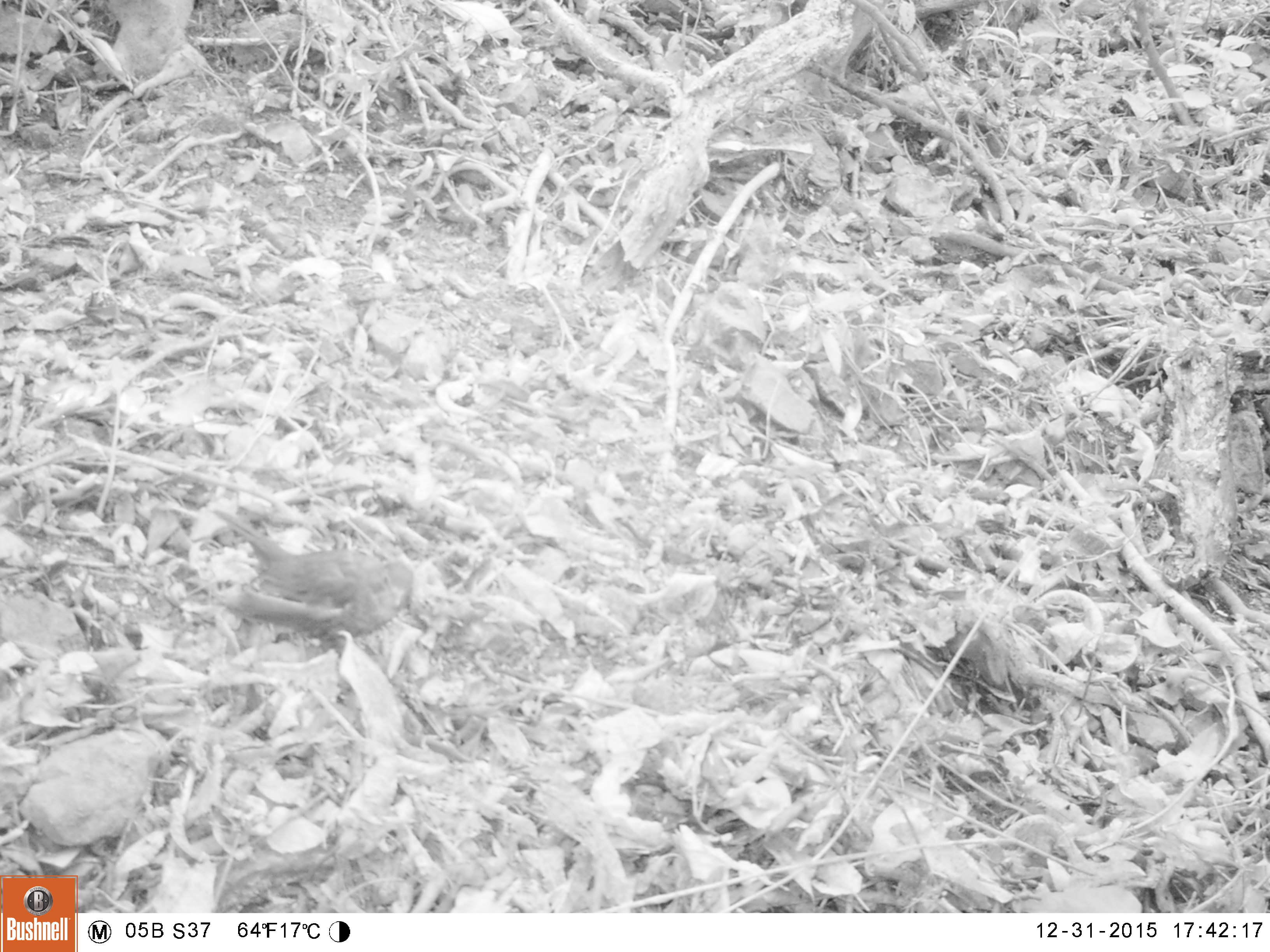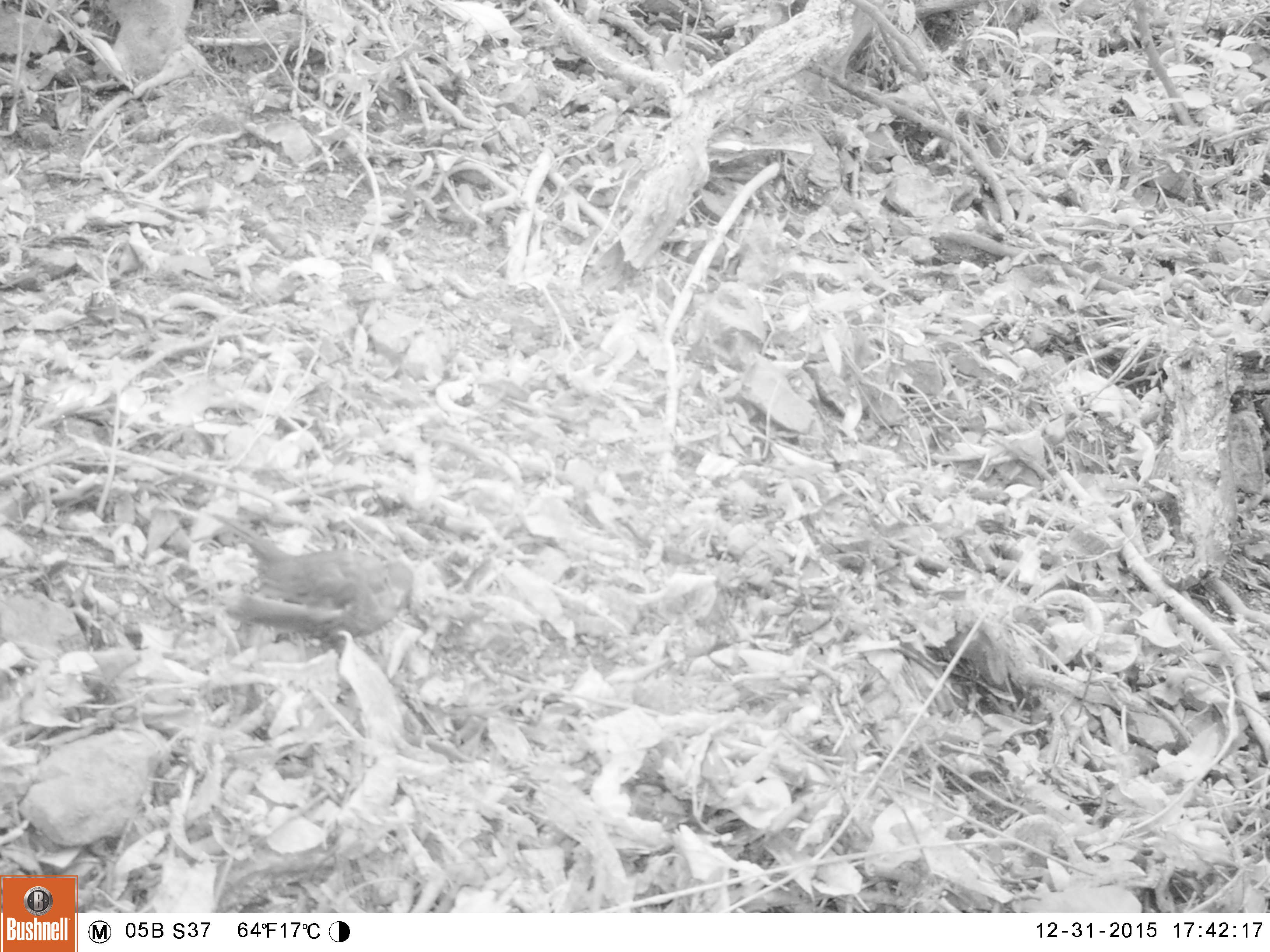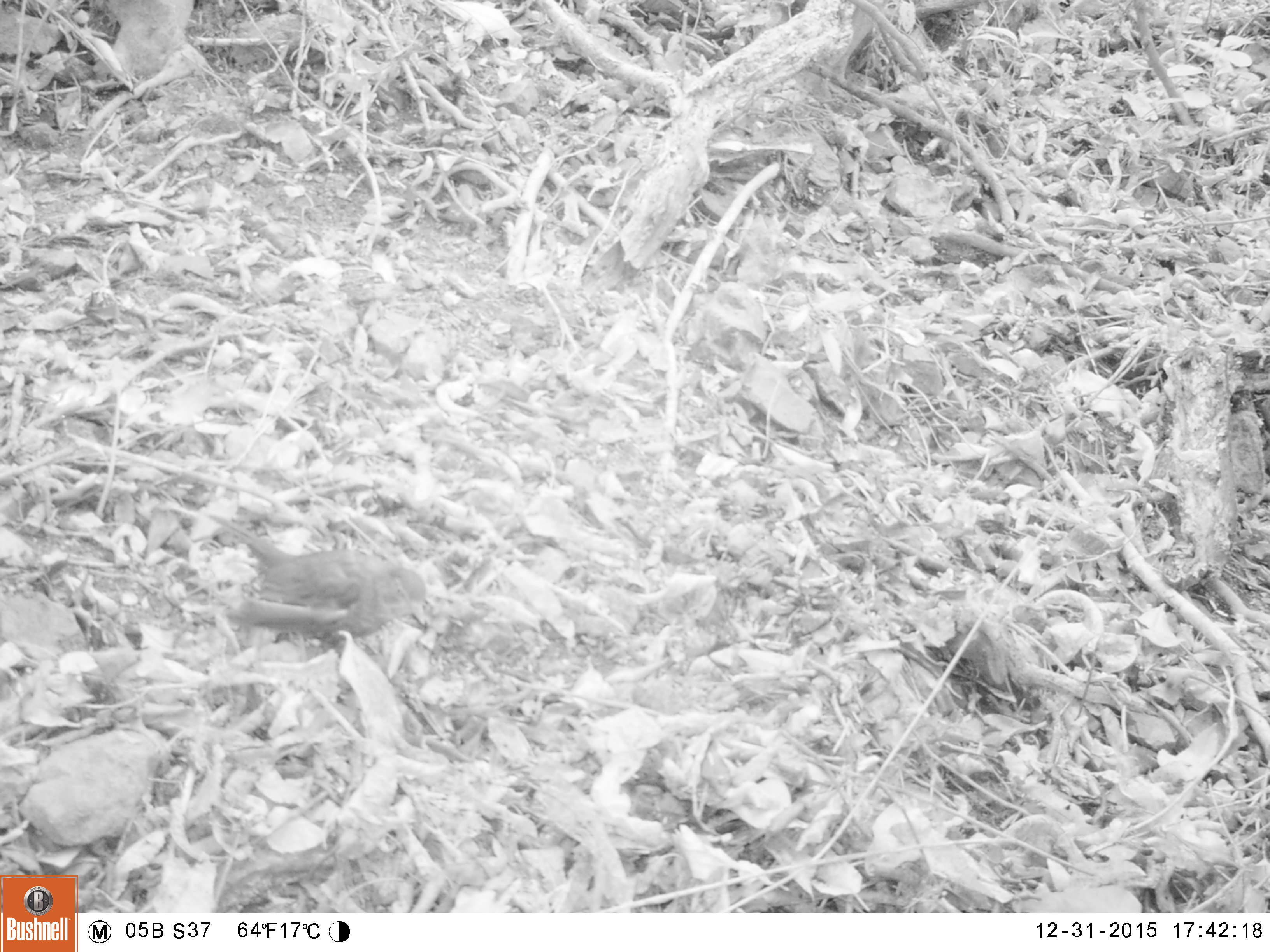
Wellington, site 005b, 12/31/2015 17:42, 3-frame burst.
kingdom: Animalia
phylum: Chordata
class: Aves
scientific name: Aves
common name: bird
Bird (Aves).